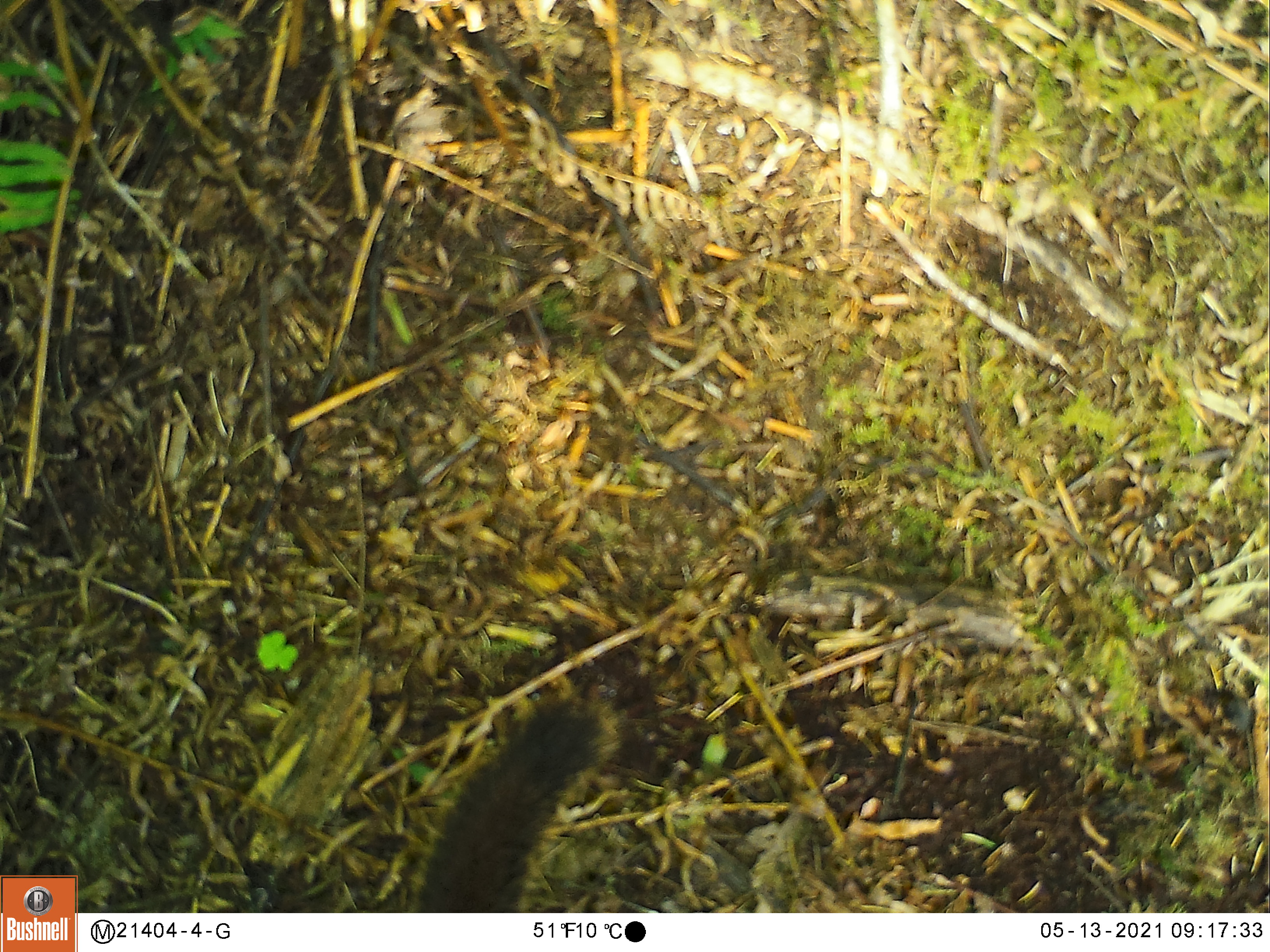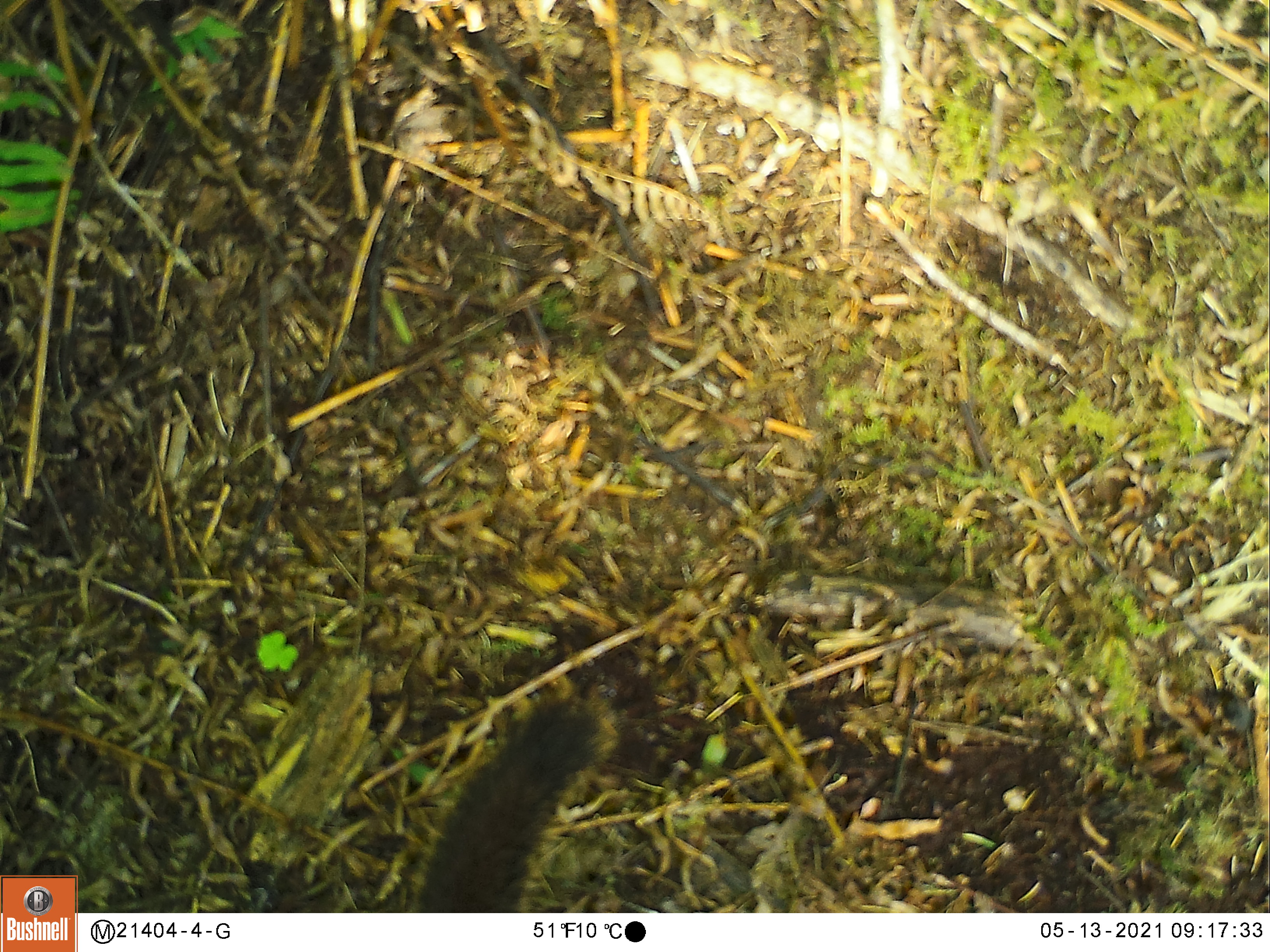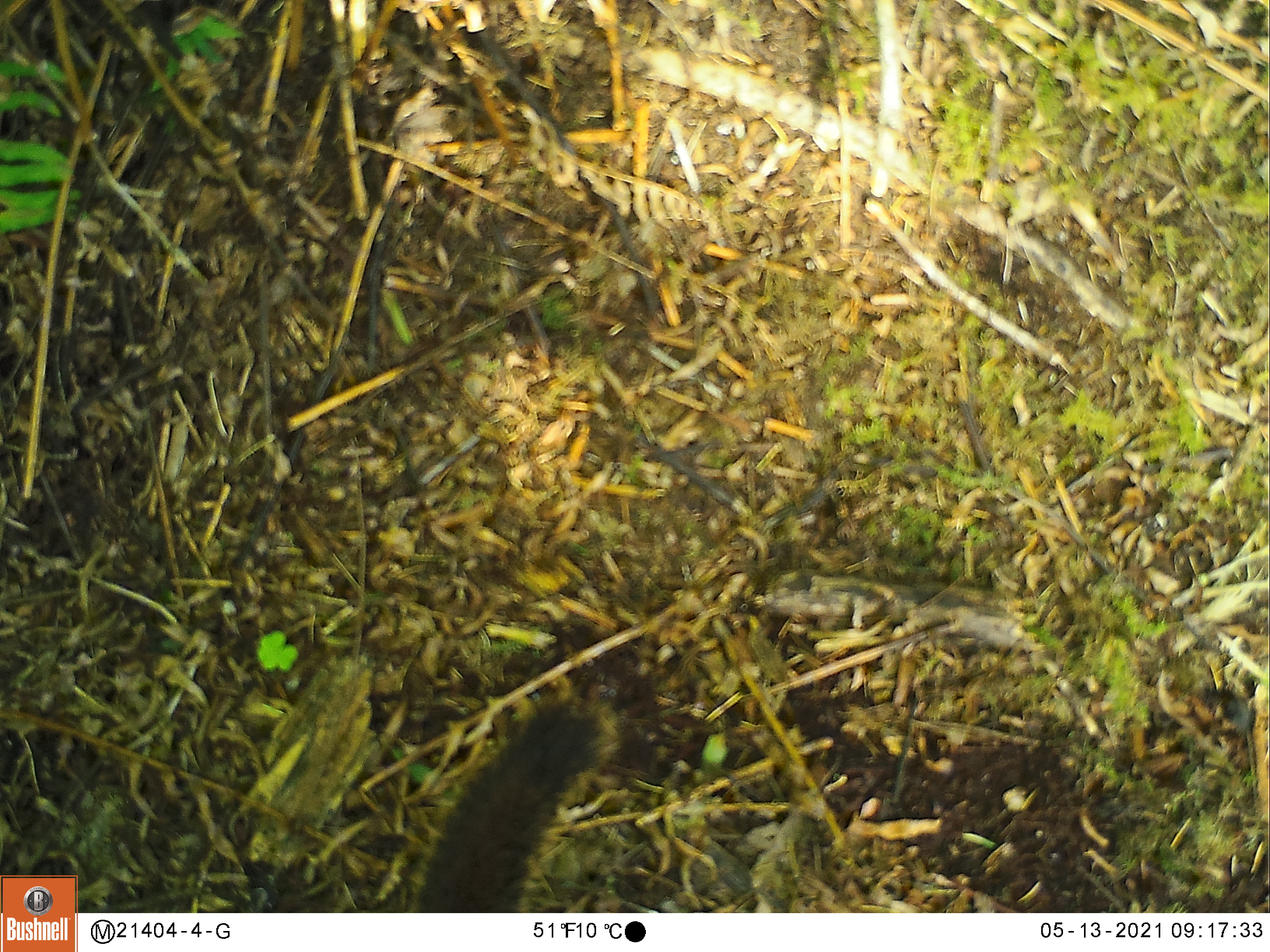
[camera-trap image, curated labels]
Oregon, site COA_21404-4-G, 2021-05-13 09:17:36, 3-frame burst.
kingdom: Animalia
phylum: Chordata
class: Mammalia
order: Rodentia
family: Sciuridae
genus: Tamiasciurus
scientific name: Tamiasciurus douglasii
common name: douglas squirrel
Douglas squirrel (Tamiasciurus douglasii).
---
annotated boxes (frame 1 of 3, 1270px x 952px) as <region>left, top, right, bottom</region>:
douglas squirrel: <region>404, 691, 625, 905</region>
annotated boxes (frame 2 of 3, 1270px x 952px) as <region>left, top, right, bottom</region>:
douglas squirrel: <region>412, 693, 623, 905</region>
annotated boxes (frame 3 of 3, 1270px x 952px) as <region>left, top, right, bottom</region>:
douglas squirrel: <region>408, 688, 620, 902</region>